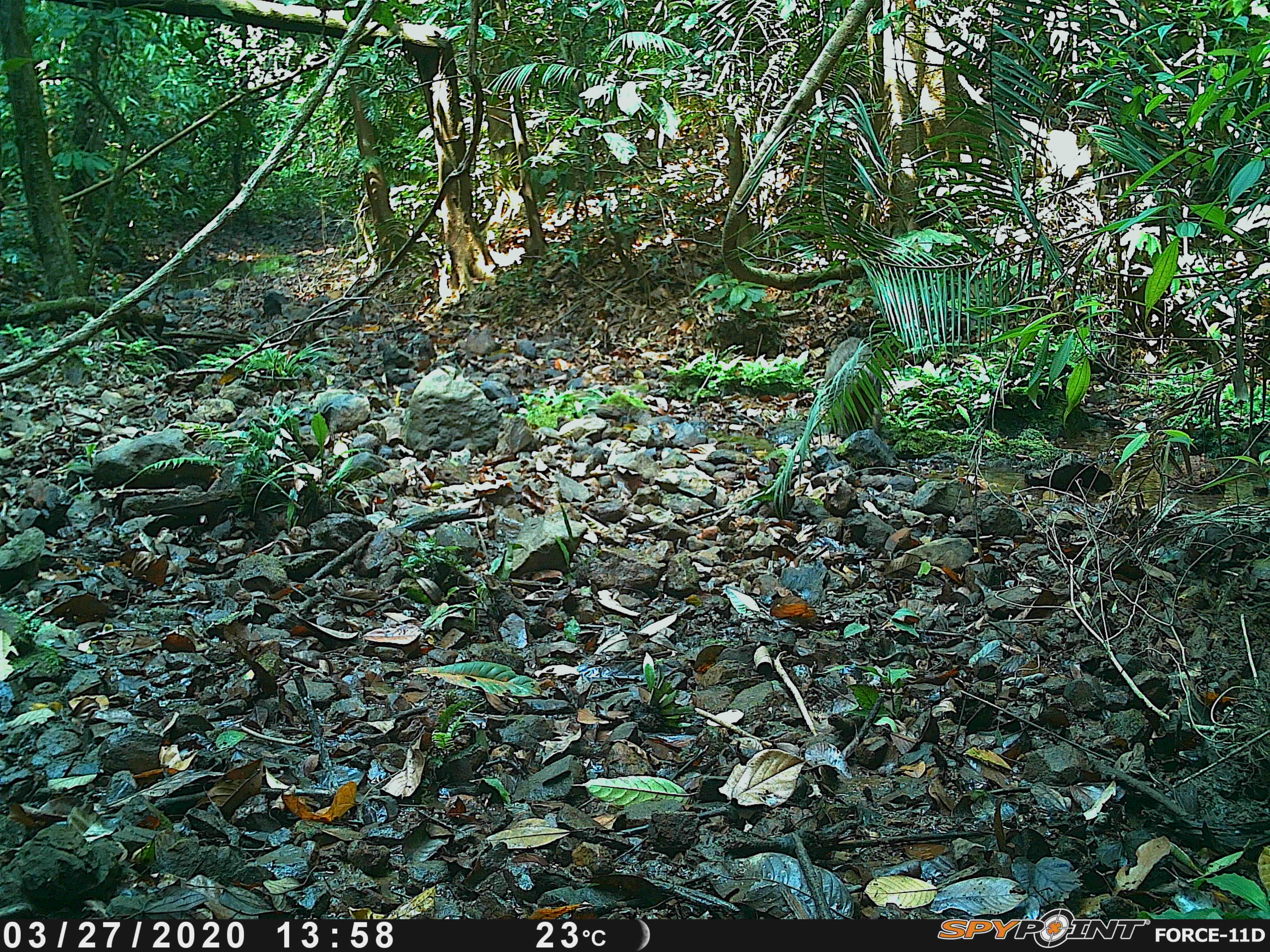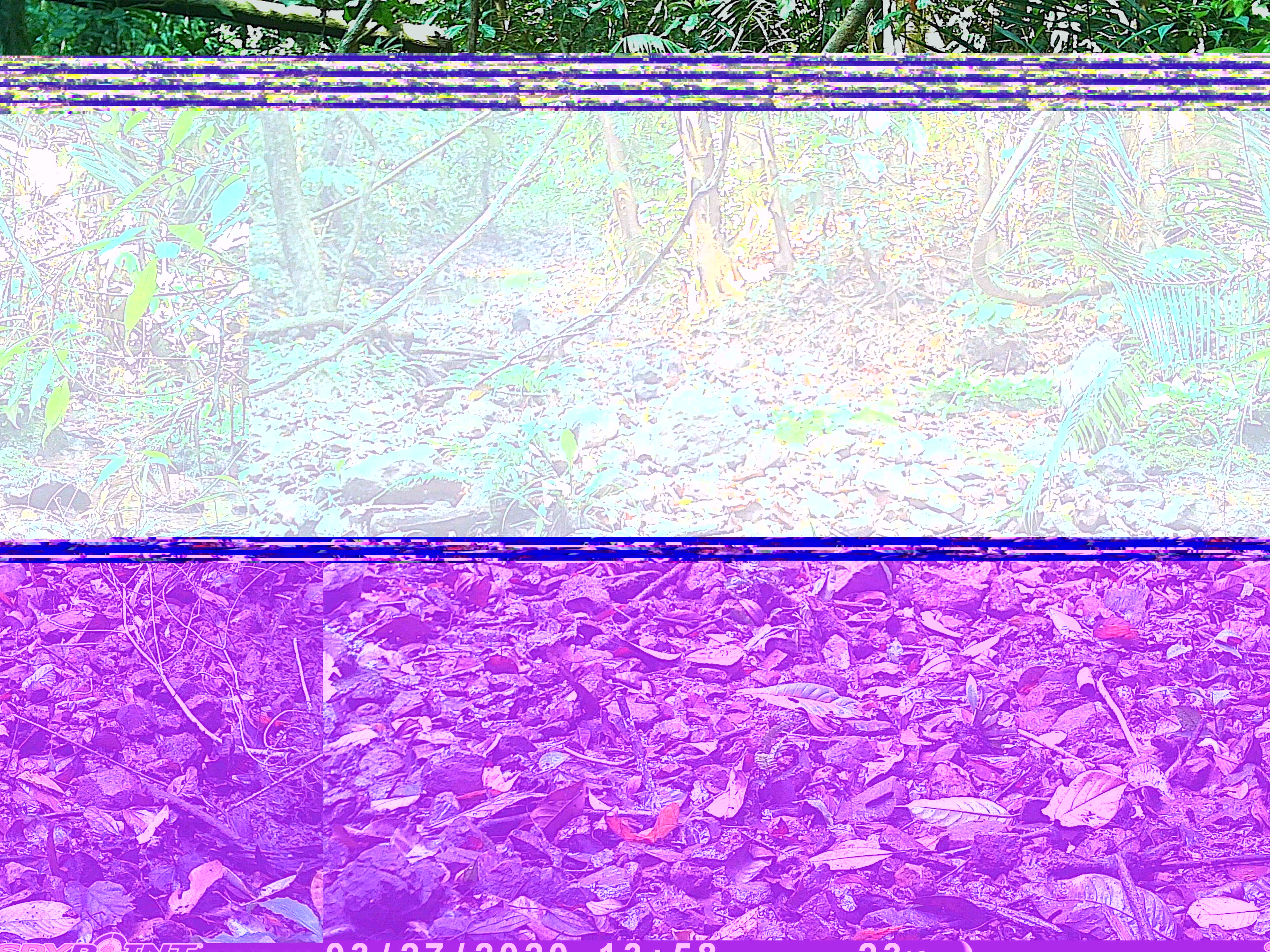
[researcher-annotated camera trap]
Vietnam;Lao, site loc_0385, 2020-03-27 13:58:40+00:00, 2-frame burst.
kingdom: Animalia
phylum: Chordata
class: Mammalia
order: Artiodactyla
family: Suidae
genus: Sus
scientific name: Sus scrofa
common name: eurasian wild pig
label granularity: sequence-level